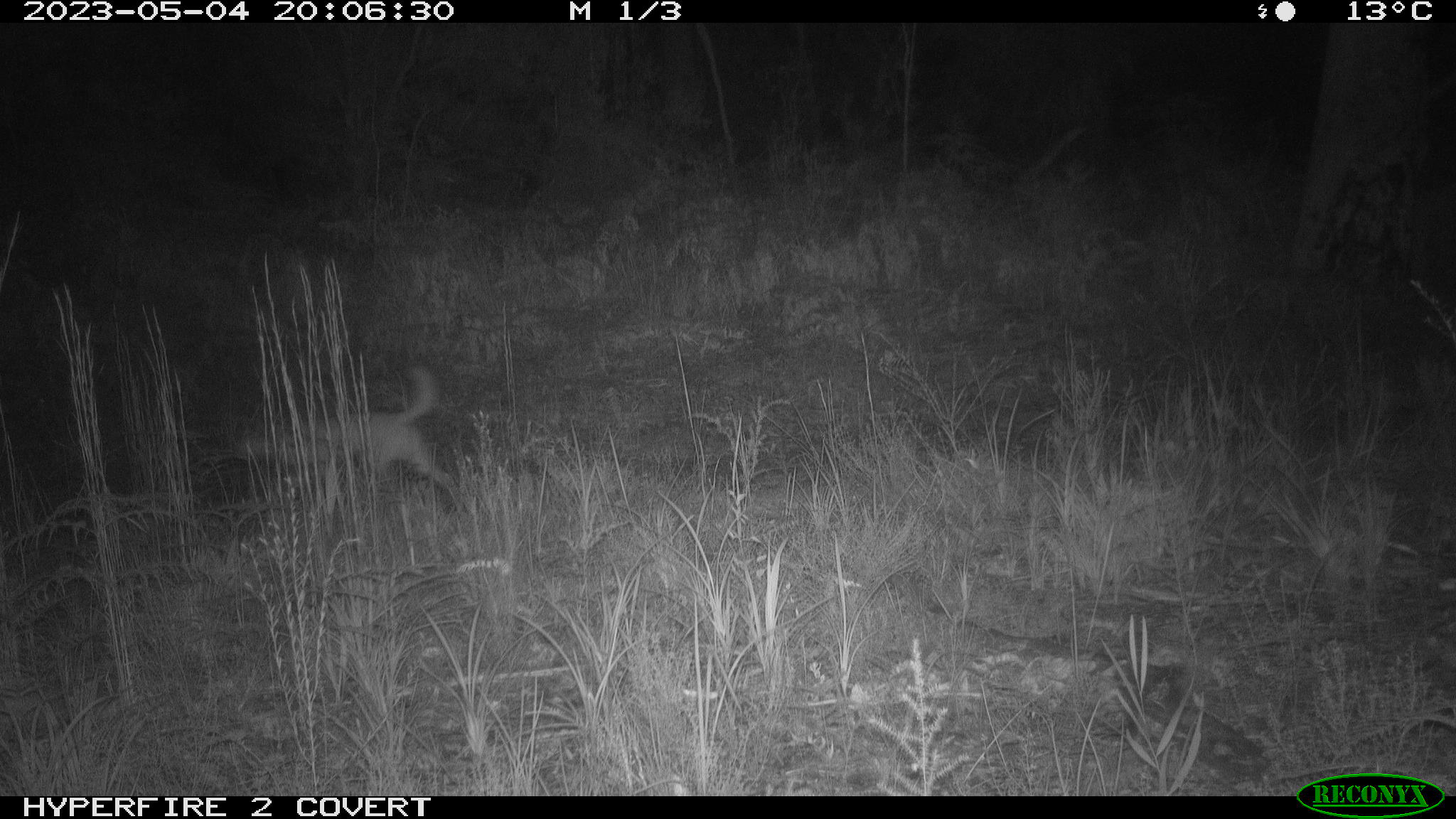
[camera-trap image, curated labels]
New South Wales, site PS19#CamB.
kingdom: Animalia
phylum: Chordata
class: Mammalia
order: Carnivora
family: Canidae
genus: Canis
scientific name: Canis familiaris dingo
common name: dingo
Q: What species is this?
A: Dingo (Canis familiaris dingo).